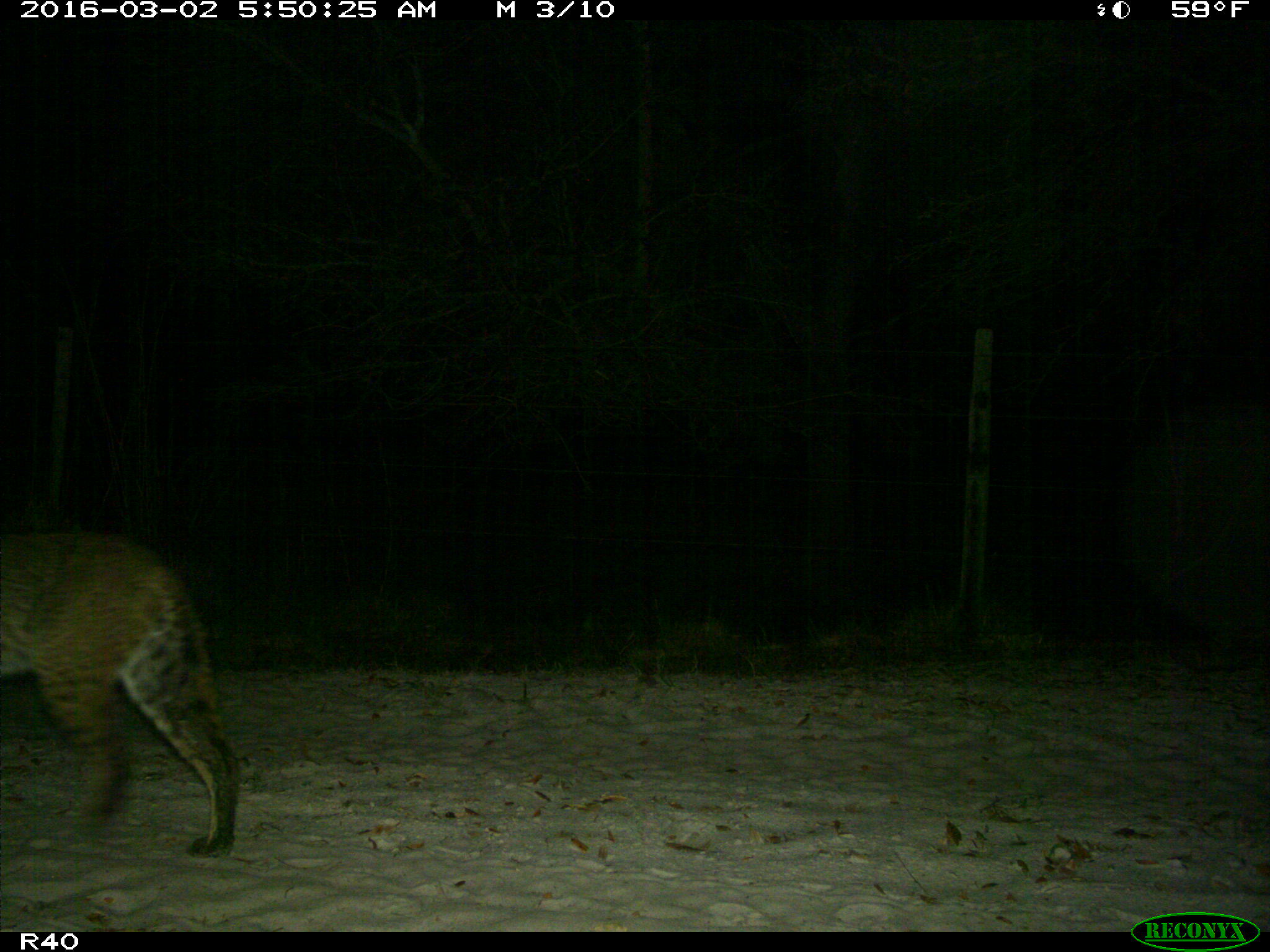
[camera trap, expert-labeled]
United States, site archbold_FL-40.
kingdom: Animalia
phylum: Chordata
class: Mammalia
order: Carnivora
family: Felidae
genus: Lynx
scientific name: Lynx rufus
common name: bobcat